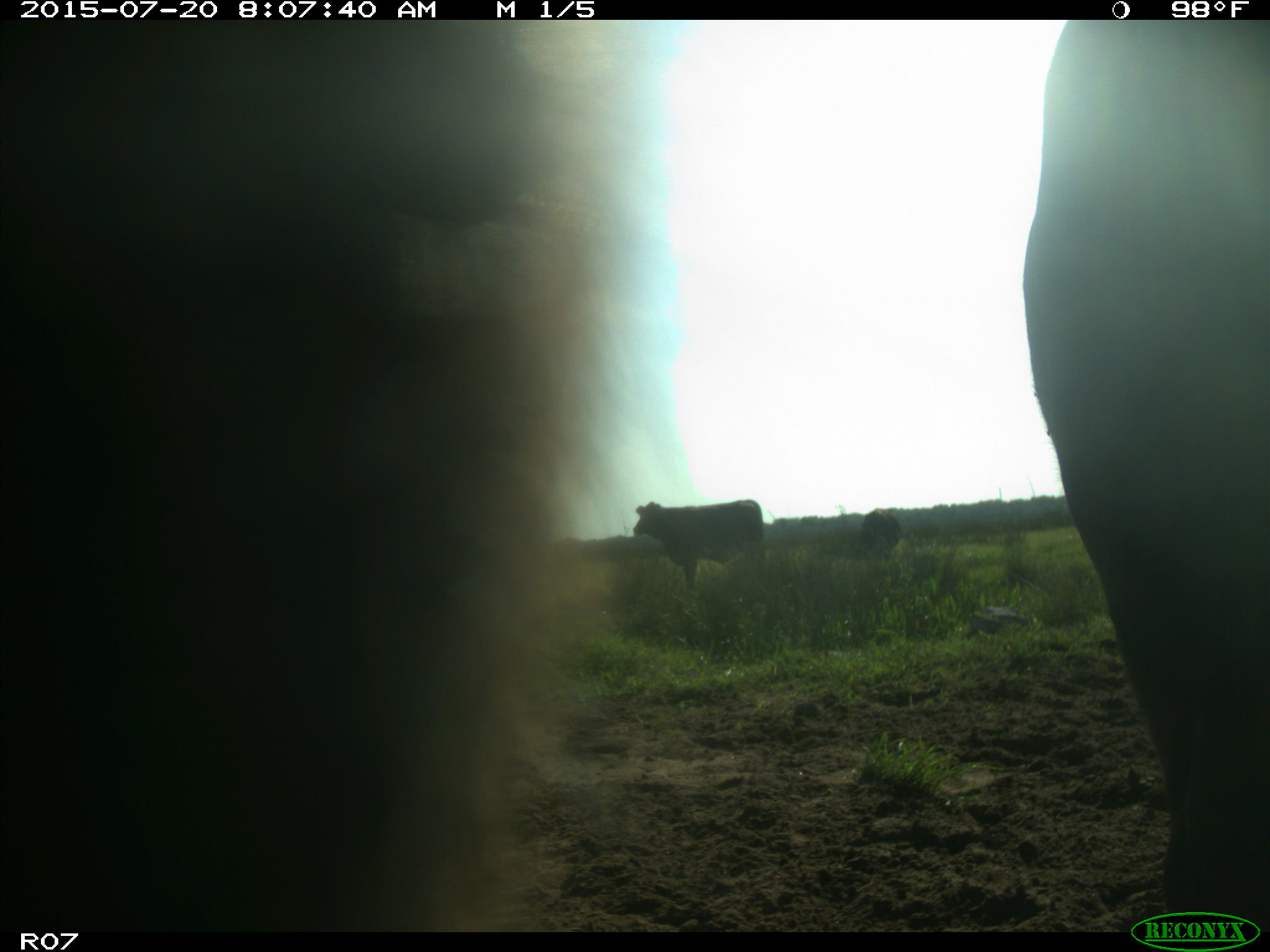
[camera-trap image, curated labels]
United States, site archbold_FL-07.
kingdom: Animalia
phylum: Chordata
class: Mammalia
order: Artiodactyla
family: Bovidae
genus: Bos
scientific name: Bos taurus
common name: domestic cow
Bos taurus (domestic cow).